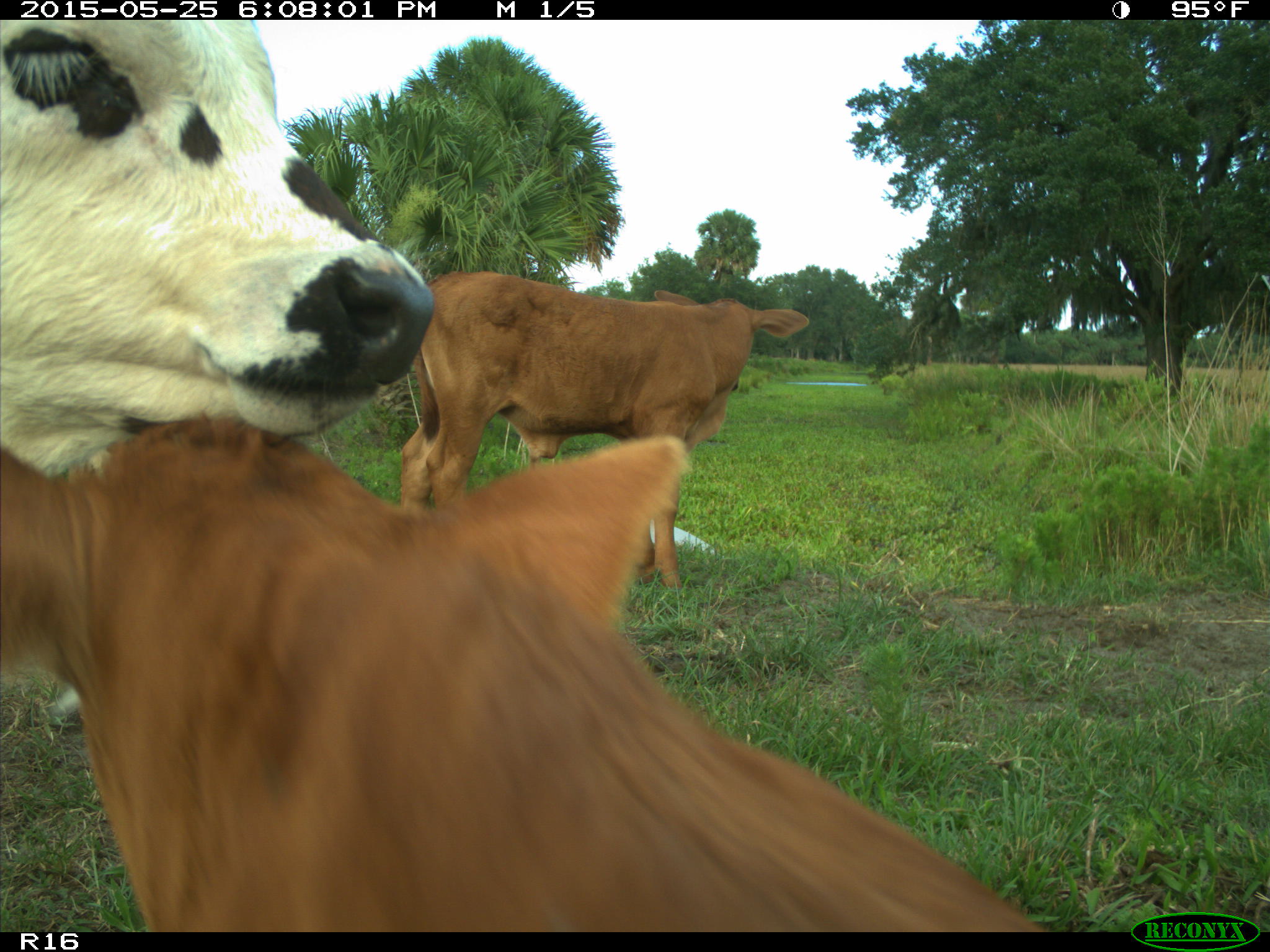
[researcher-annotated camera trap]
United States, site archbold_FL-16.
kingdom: Animalia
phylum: Chordata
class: Mammalia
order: Artiodactyla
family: Bovidae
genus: Bos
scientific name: Bos taurus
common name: domestic cow